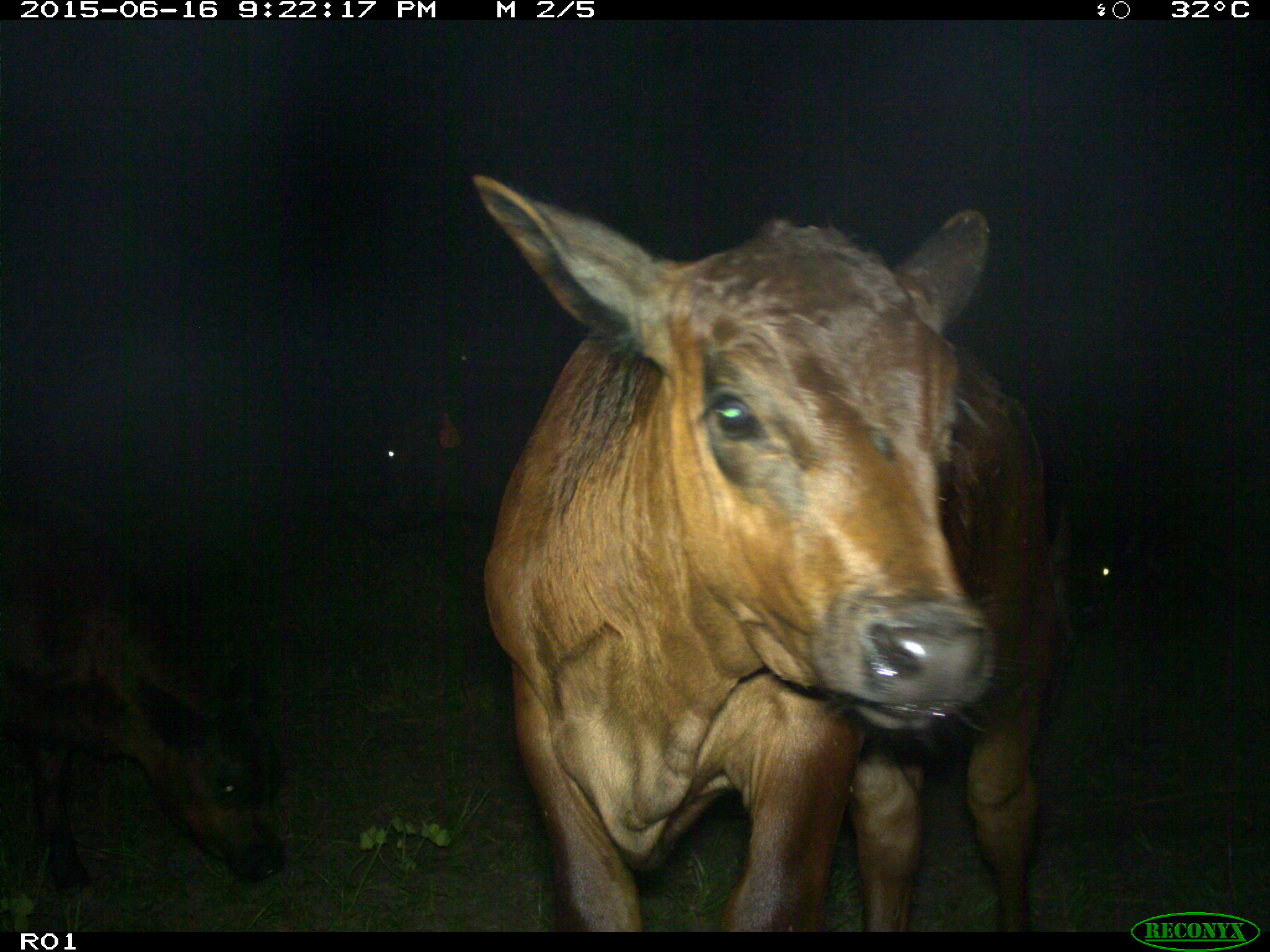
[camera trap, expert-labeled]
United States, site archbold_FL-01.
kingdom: Animalia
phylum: Chordata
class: Mammalia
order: Artiodactyla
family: Bovidae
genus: Bos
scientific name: Bos taurus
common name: domestic cow